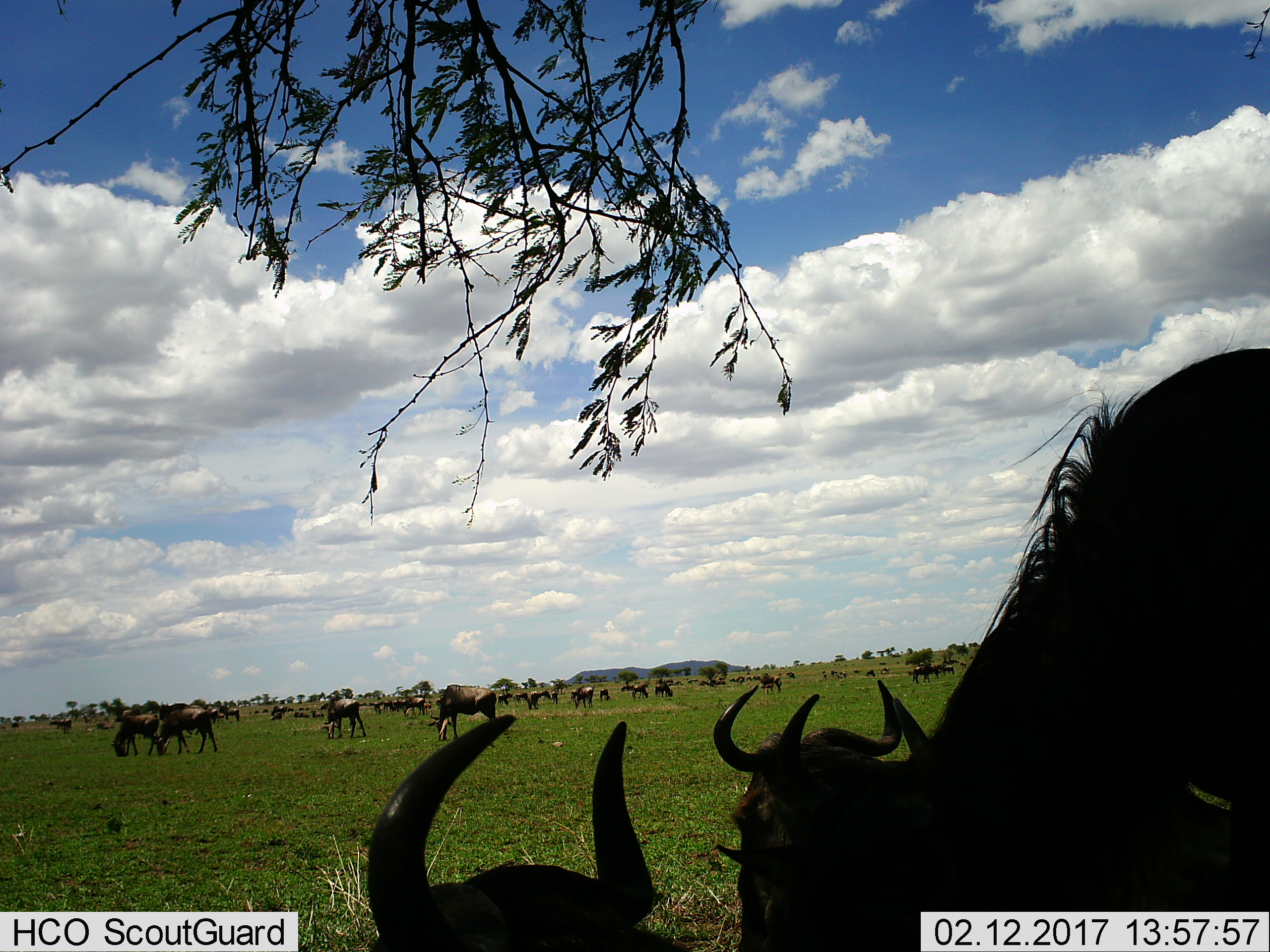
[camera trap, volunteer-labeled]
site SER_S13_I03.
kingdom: Animalia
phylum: Chordata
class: Mammalia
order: Artiodactyla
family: Bovidae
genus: Connochaetes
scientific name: Connochaetes taurinus taurinus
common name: blue wildebeest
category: wildebeestblue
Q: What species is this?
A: Wildebeestblue (blue wildebeest) (Connochaetes taurinus taurinus).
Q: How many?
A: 11-50.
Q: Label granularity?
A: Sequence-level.